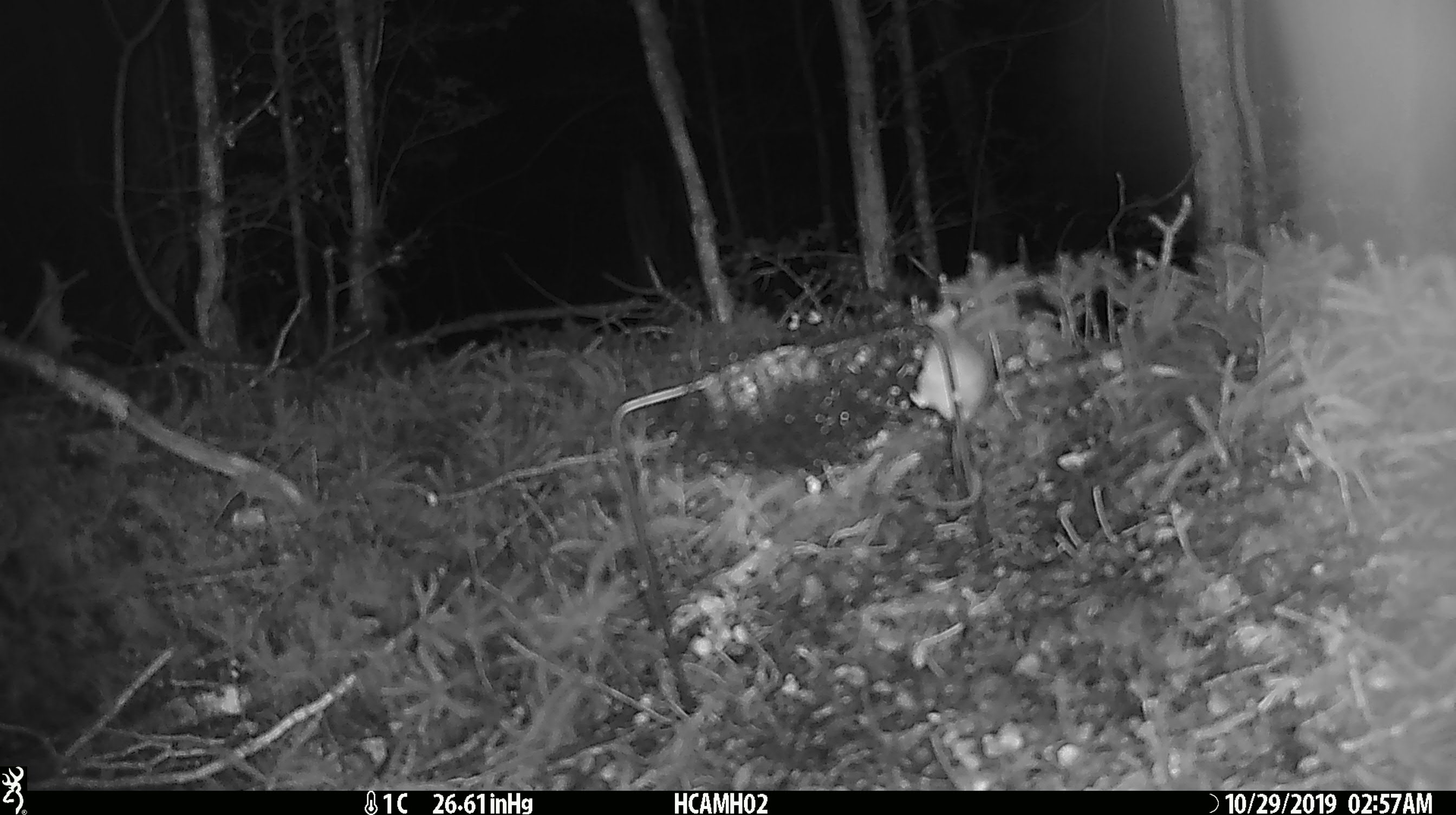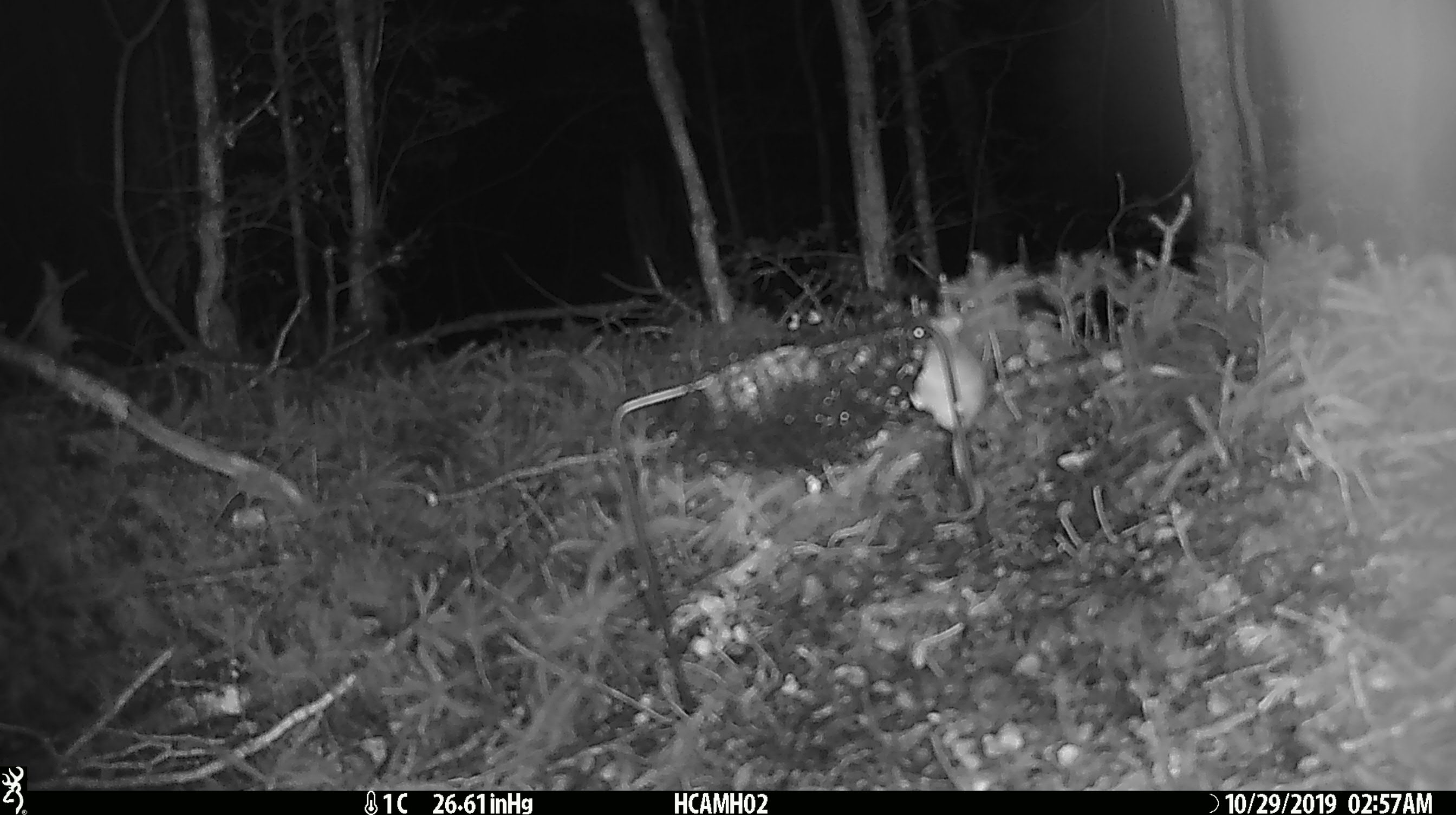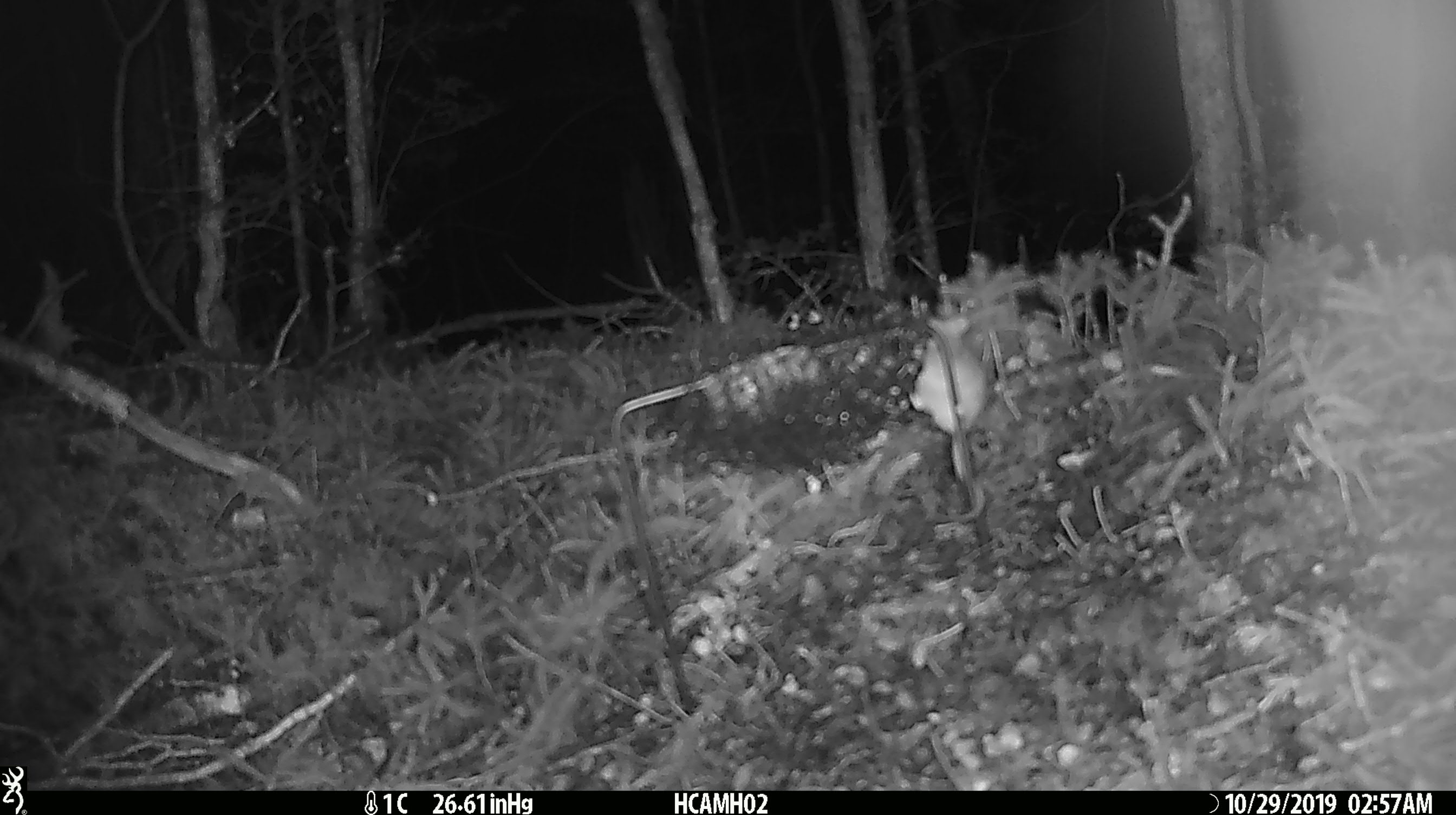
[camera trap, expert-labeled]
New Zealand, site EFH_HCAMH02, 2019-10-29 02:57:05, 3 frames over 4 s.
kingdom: Animalia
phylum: Chordata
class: Mammalia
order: Rodentia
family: Muridae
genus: Mus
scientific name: Mus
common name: mouse